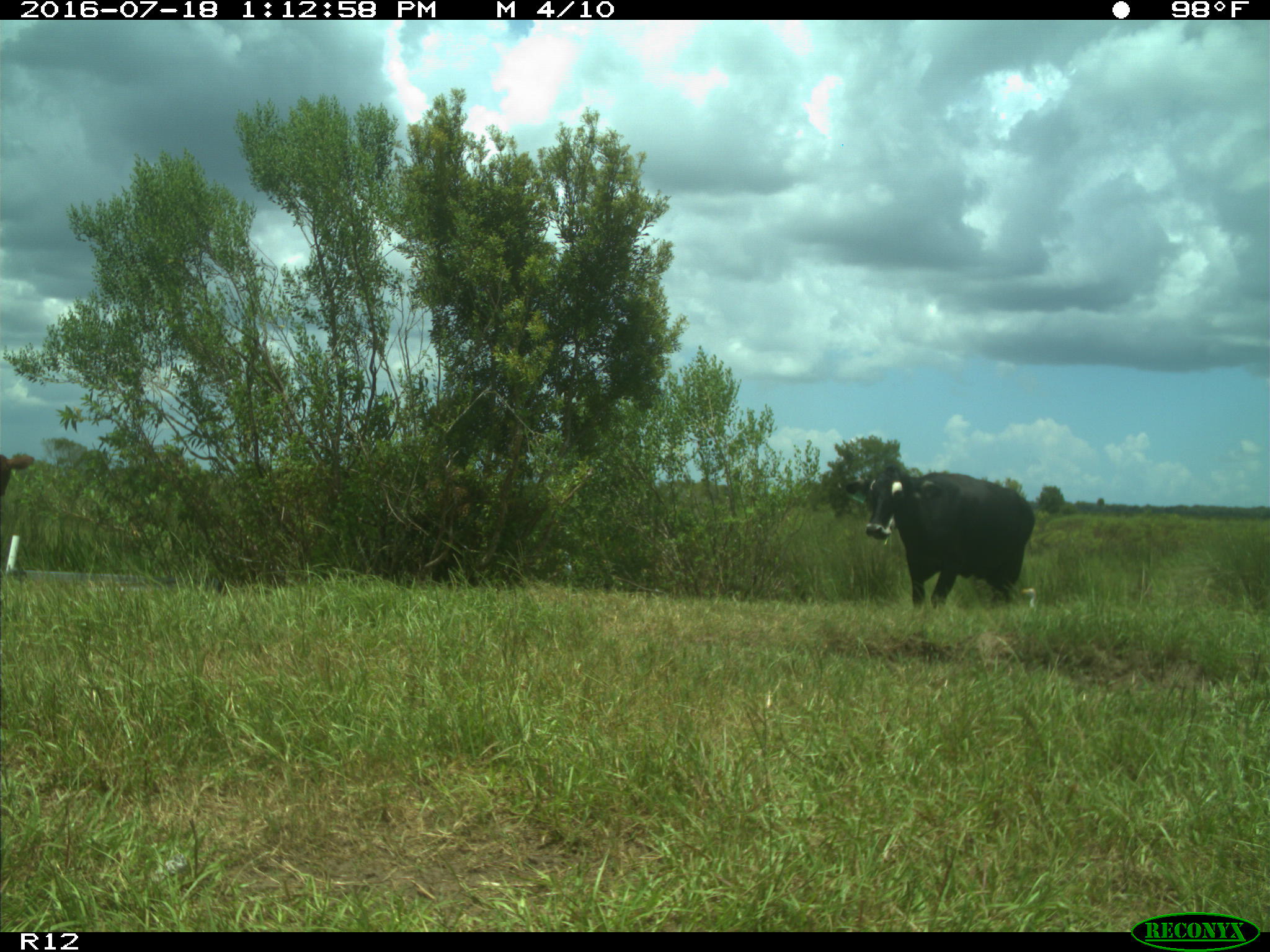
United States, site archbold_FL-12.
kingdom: Animalia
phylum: Chordata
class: Mammalia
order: Artiodactyla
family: Bovidae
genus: Bos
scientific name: Bos taurus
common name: domestic cow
Bos taurus (domestic cow).